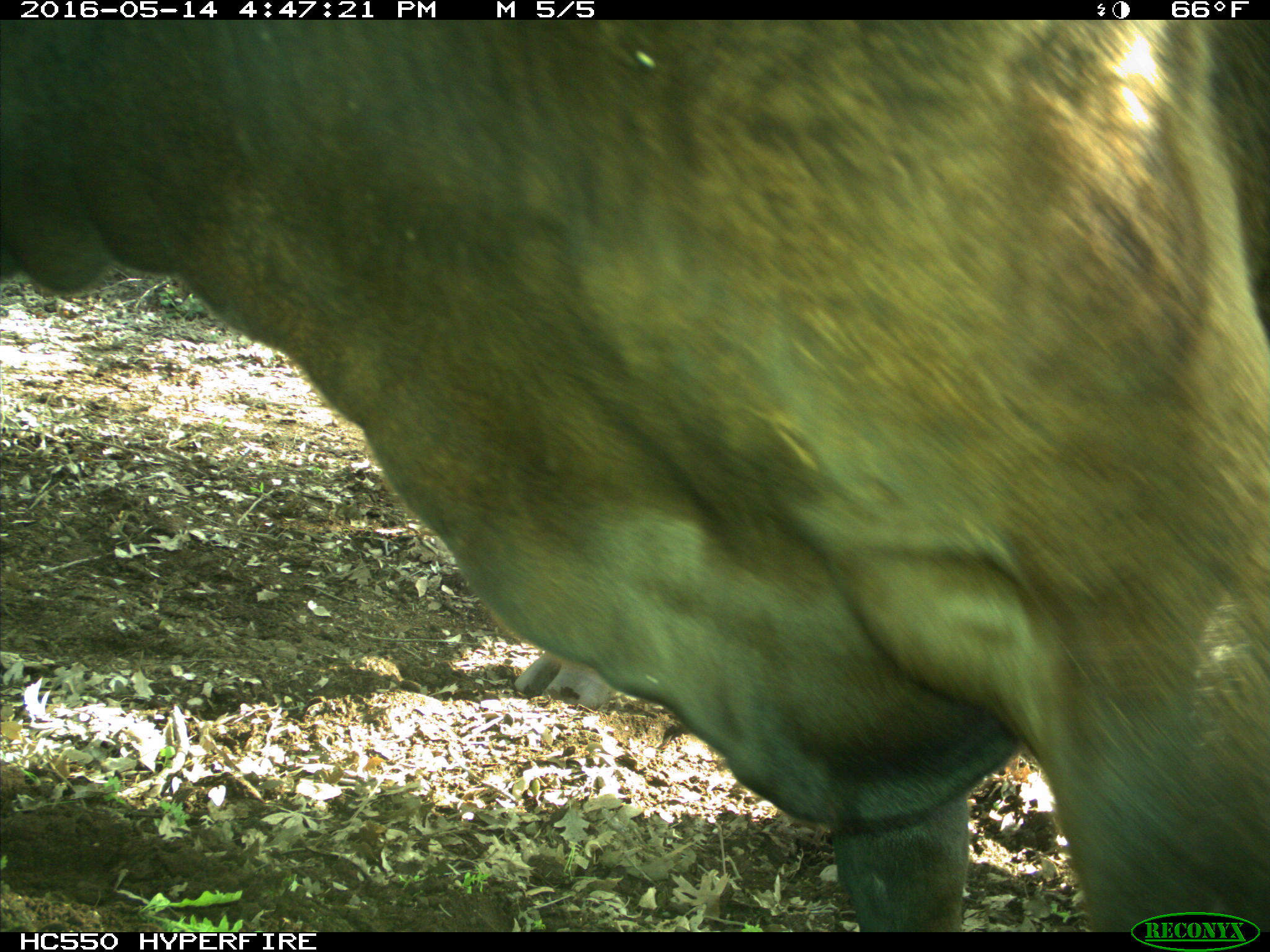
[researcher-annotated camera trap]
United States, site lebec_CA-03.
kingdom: Animalia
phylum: Chordata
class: Mammalia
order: Artiodactyla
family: Bovidae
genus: Bos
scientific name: Bos taurus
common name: domestic cow